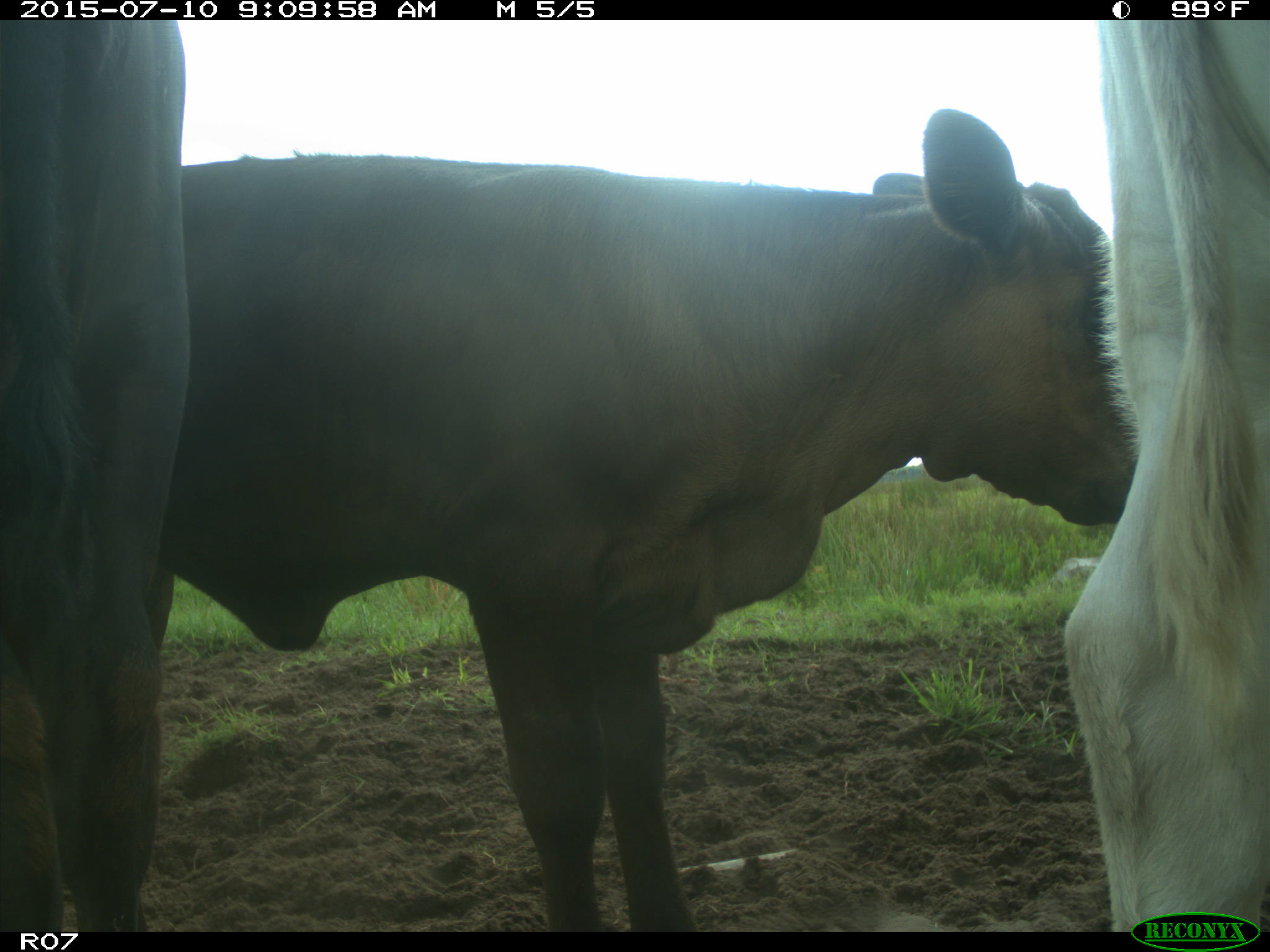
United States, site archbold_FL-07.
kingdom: Animalia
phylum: Chordata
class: Mammalia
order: Artiodactyla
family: Bovidae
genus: Bos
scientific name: Bos taurus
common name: domestic cow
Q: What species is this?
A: Bos taurus (domestic cow).